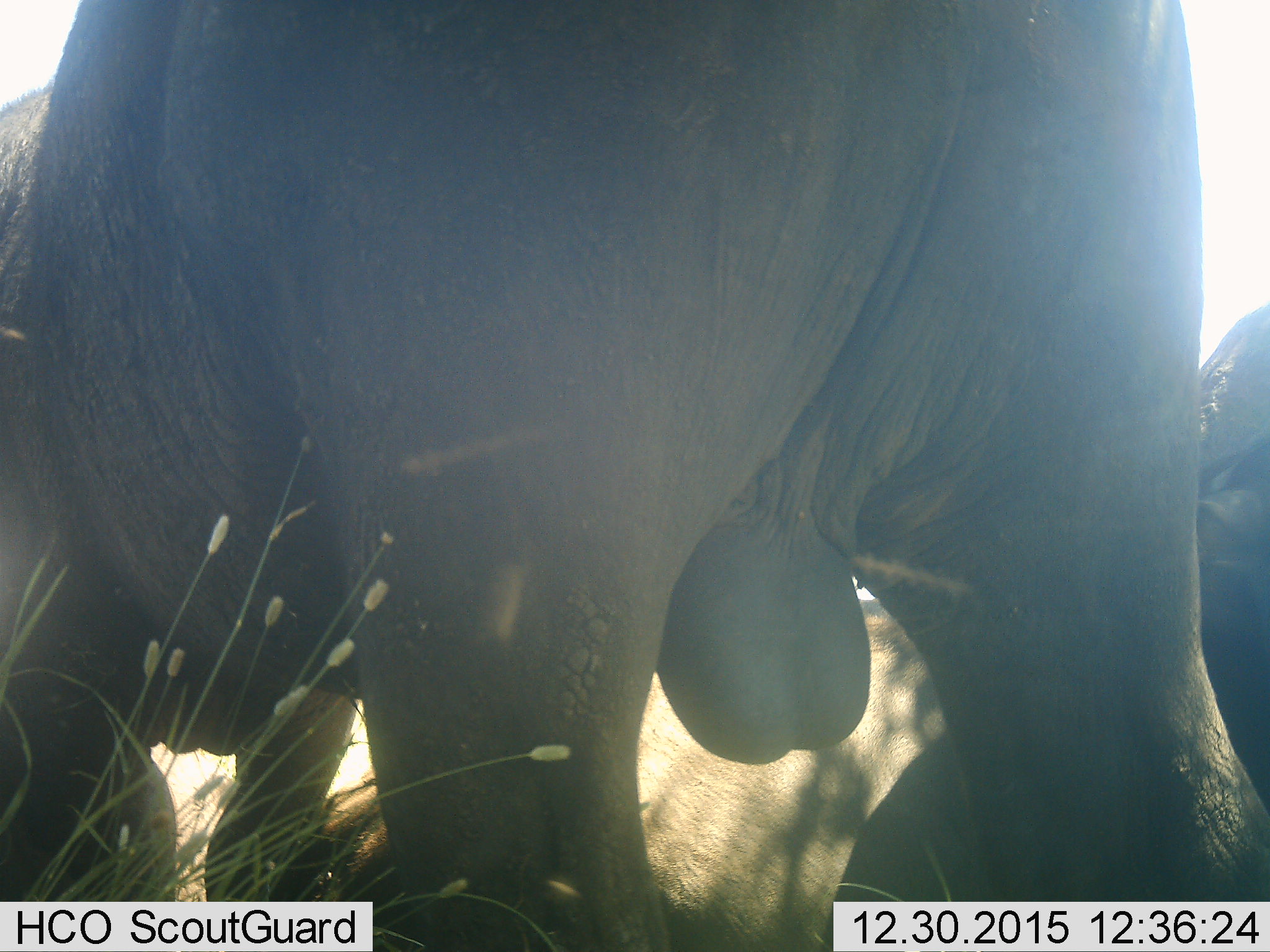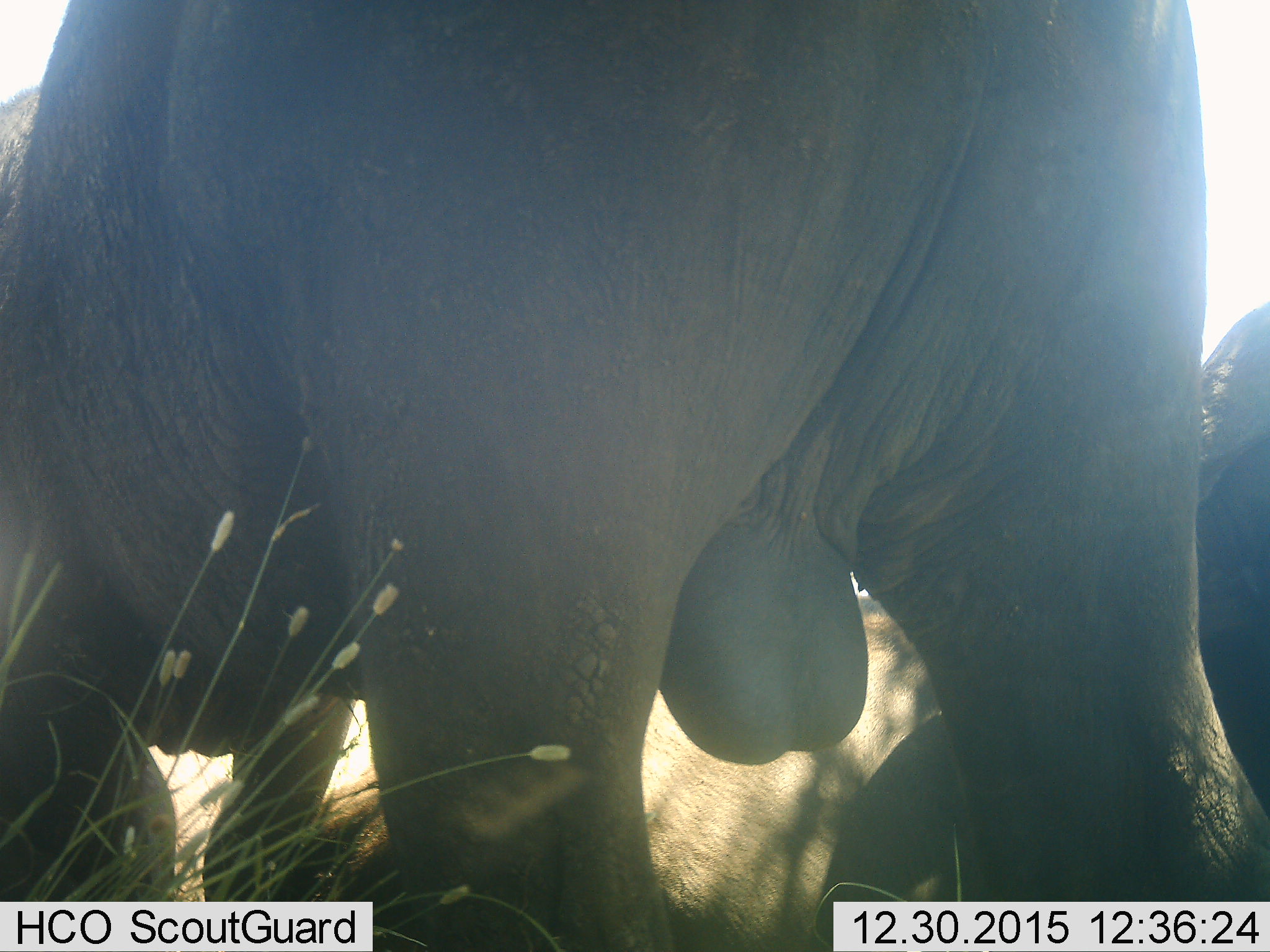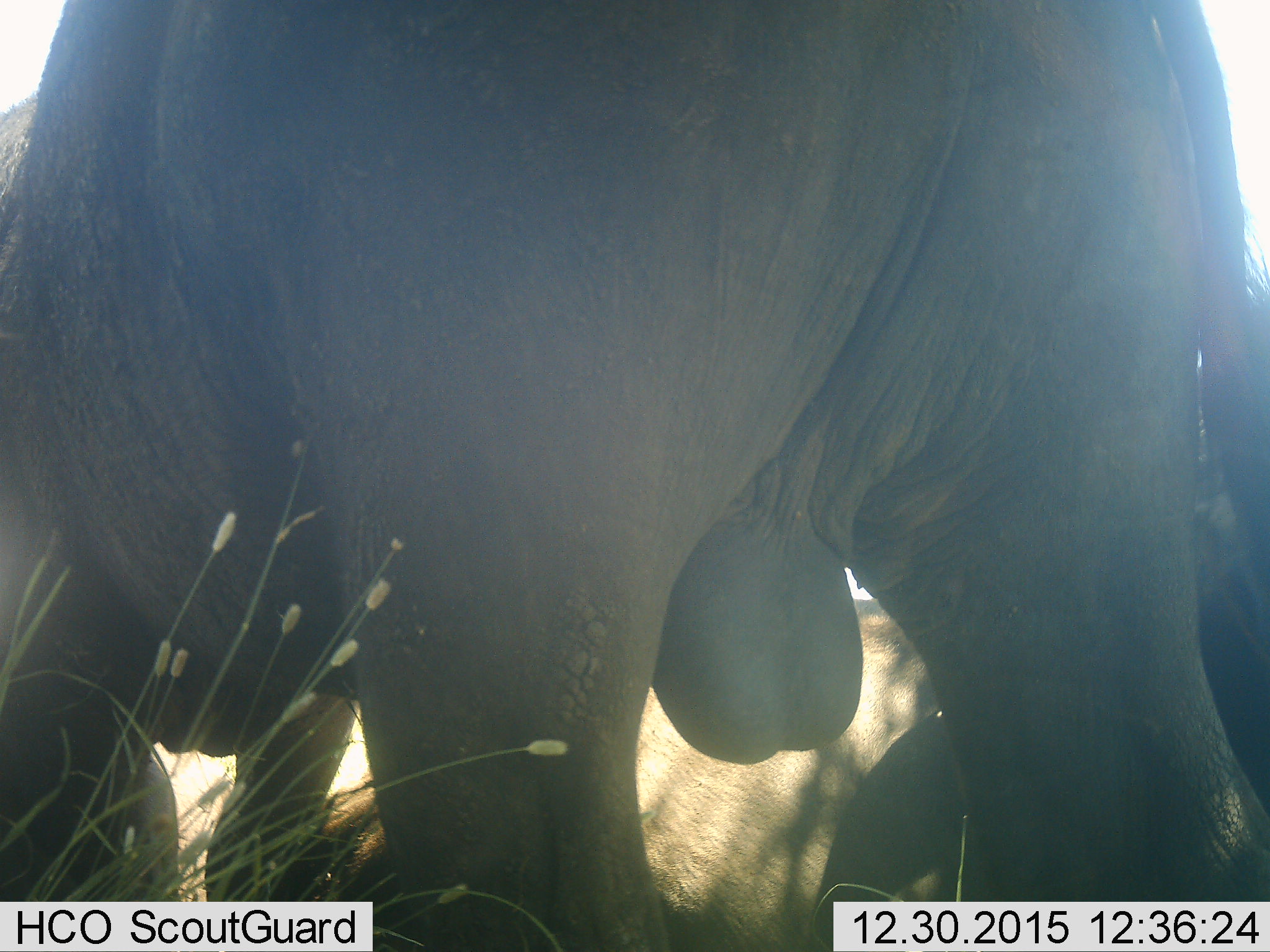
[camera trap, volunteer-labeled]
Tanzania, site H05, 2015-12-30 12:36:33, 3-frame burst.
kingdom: Animalia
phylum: Chordata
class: Mammalia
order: Proboscidea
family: Elephantidae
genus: Loxodonta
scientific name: Loxodonta africana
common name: african bush elephant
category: elephant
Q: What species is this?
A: Elephant (african bush elephant) (Loxodonta africana).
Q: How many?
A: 2.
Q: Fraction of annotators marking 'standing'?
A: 100%.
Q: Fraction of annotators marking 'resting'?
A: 40%.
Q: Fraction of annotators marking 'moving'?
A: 0%.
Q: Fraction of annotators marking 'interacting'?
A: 20%.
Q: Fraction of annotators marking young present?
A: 0%.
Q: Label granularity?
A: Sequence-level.